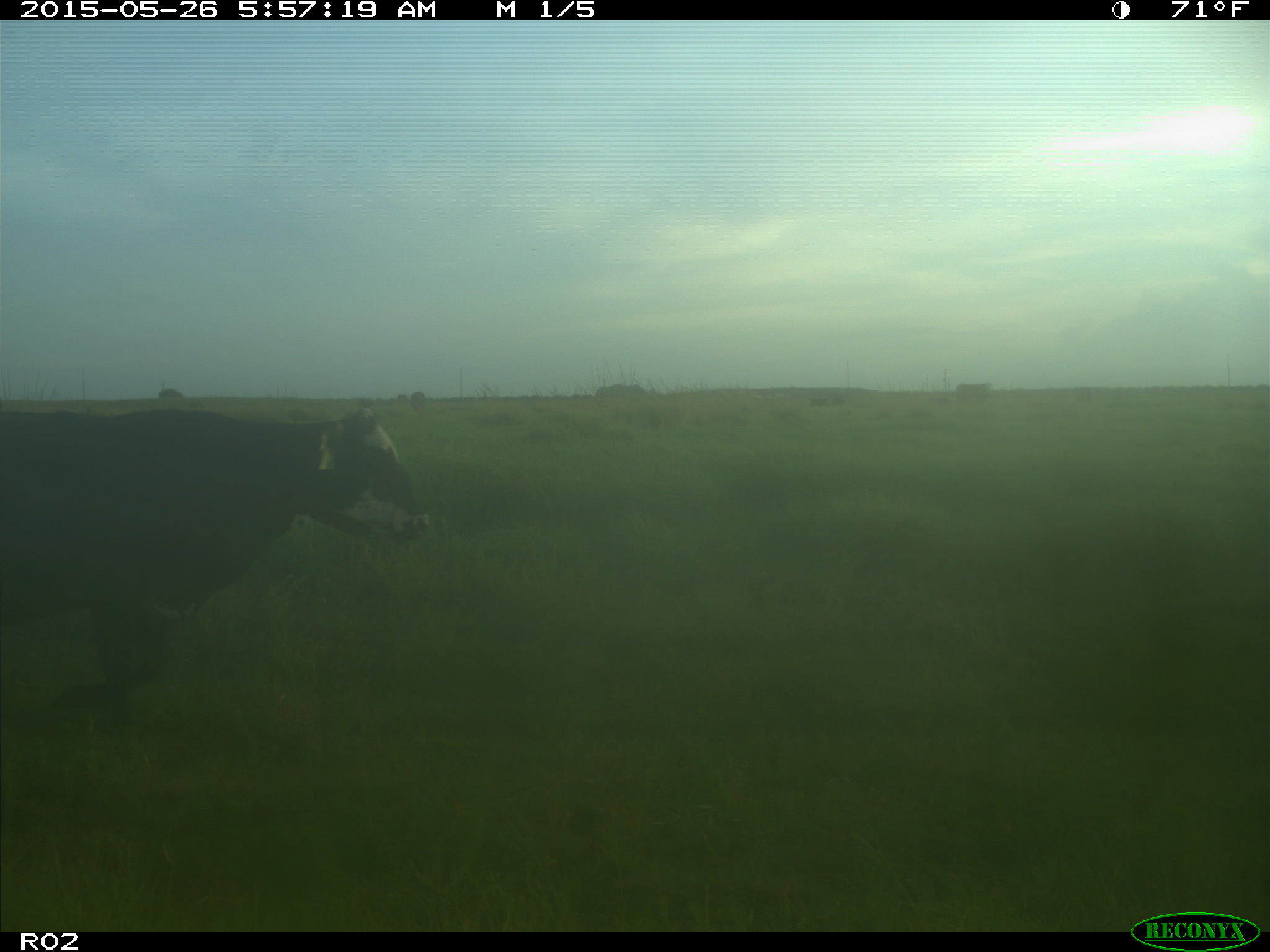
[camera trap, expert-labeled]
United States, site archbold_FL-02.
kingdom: Animalia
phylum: Chordata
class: Mammalia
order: Artiodactyla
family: Bovidae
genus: Bos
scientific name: Bos taurus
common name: domestic cow